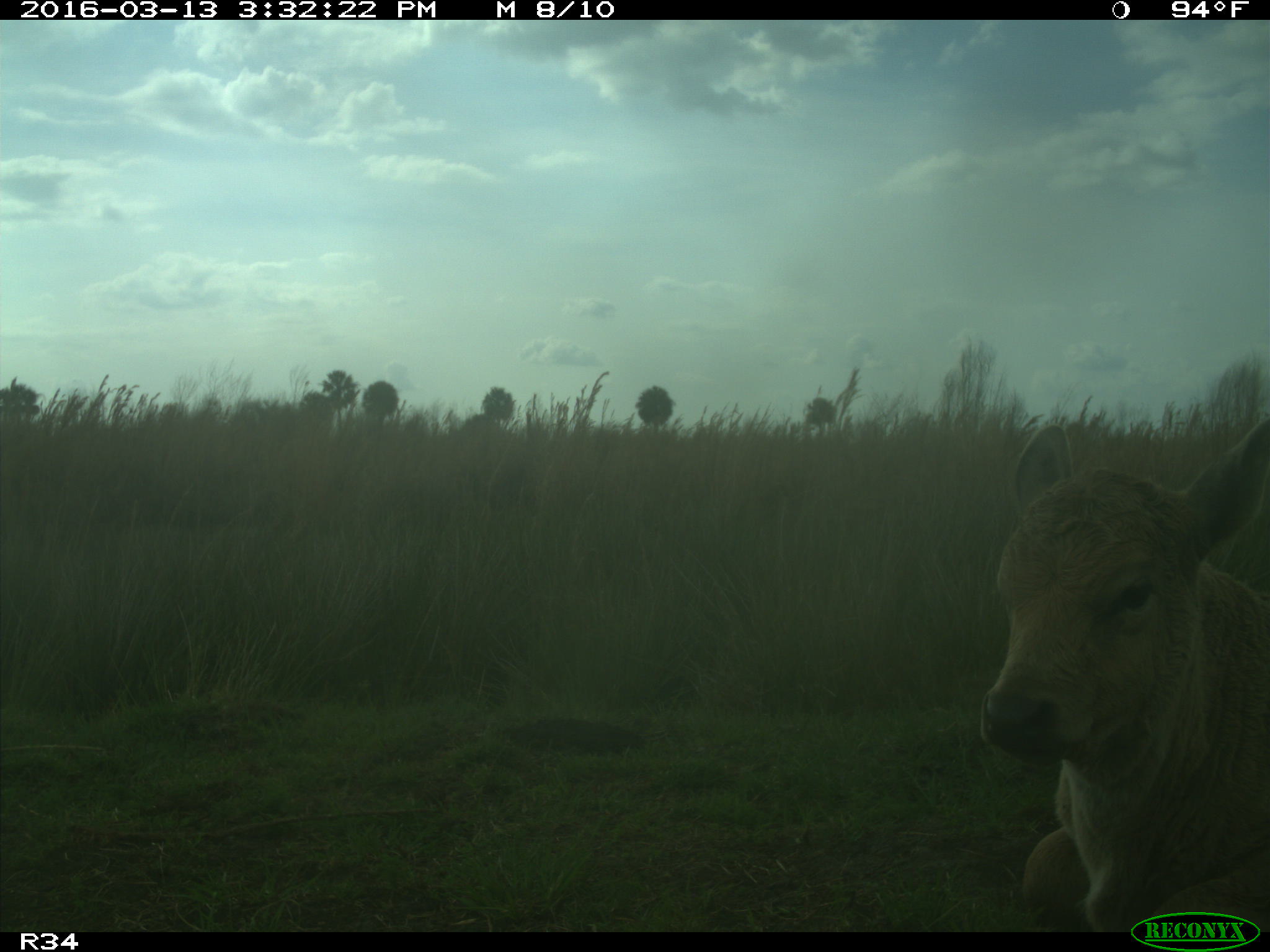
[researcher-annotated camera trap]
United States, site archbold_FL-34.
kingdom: Animalia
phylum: Chordata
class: Mammalia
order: Artiodactyla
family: Bovidae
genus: Bos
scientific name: Bos taurus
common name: domestic cow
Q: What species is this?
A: Bos taurus (domestic cow).